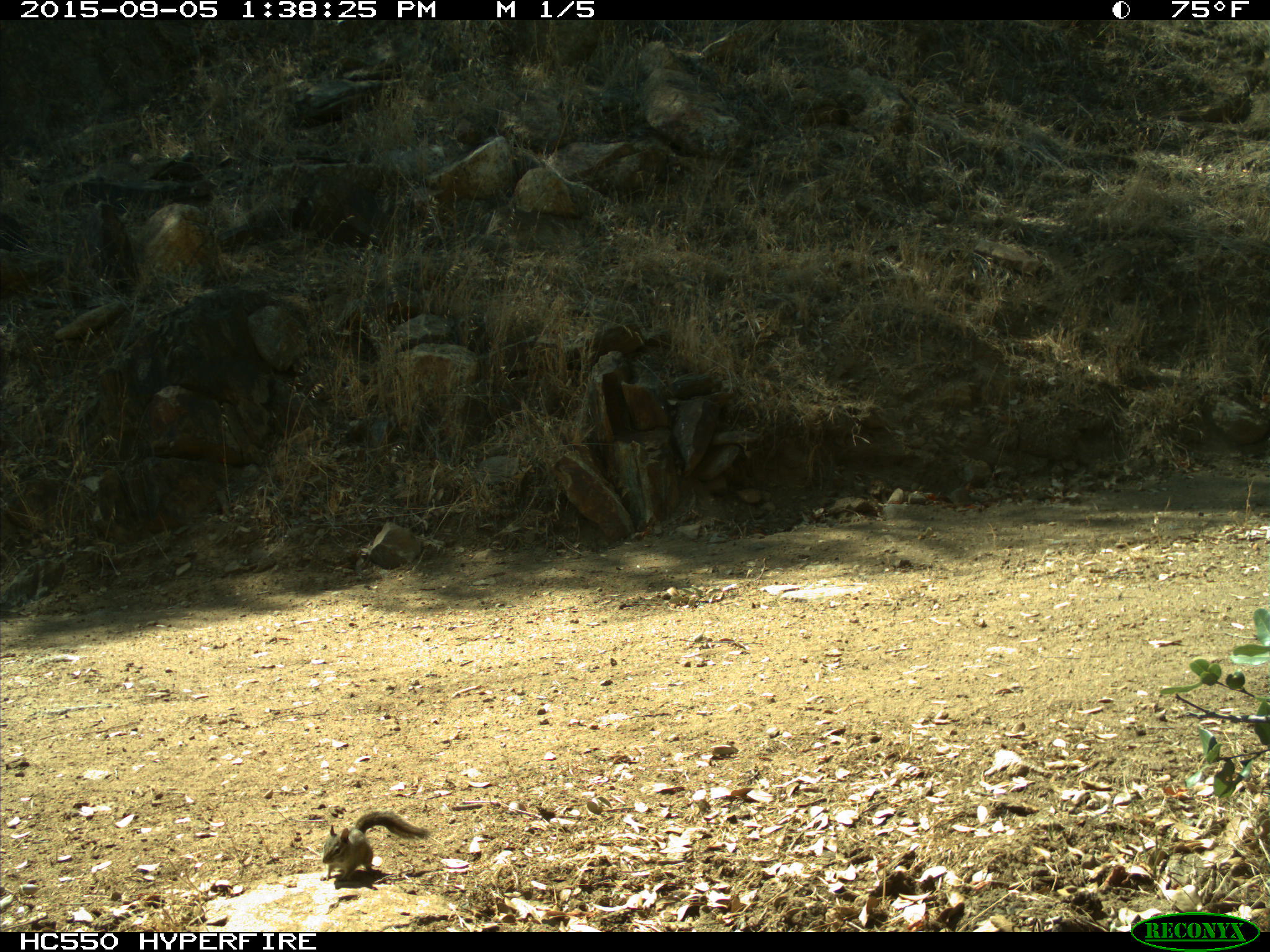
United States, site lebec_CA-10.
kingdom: Animalia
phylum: Chordata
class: Mammalia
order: Rodentia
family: Sciuridae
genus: Tamias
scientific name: Tamias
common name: chipmunk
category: unidentified chipmunk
Unidentified chipmunk (chipmunk) (Tamias).